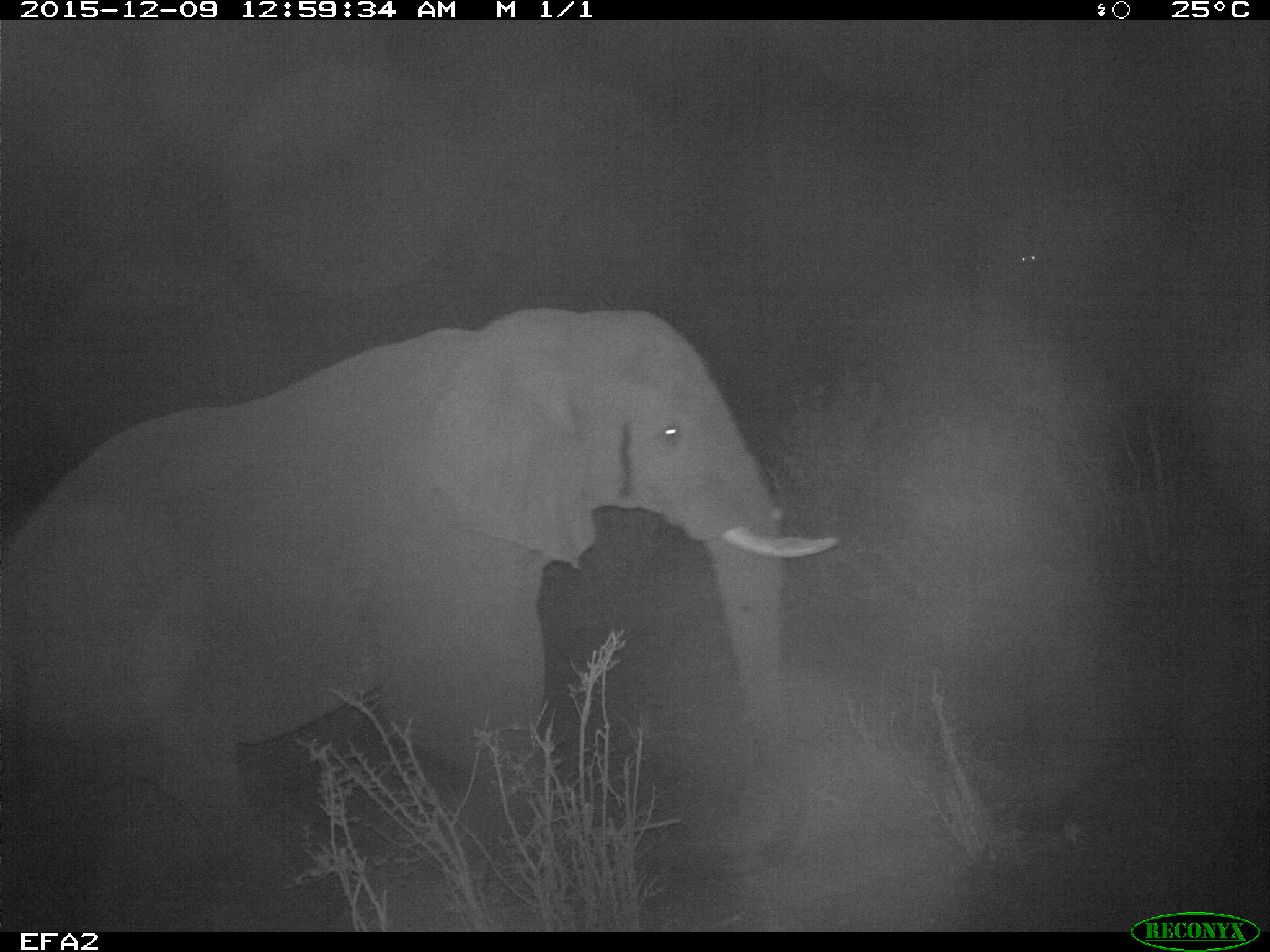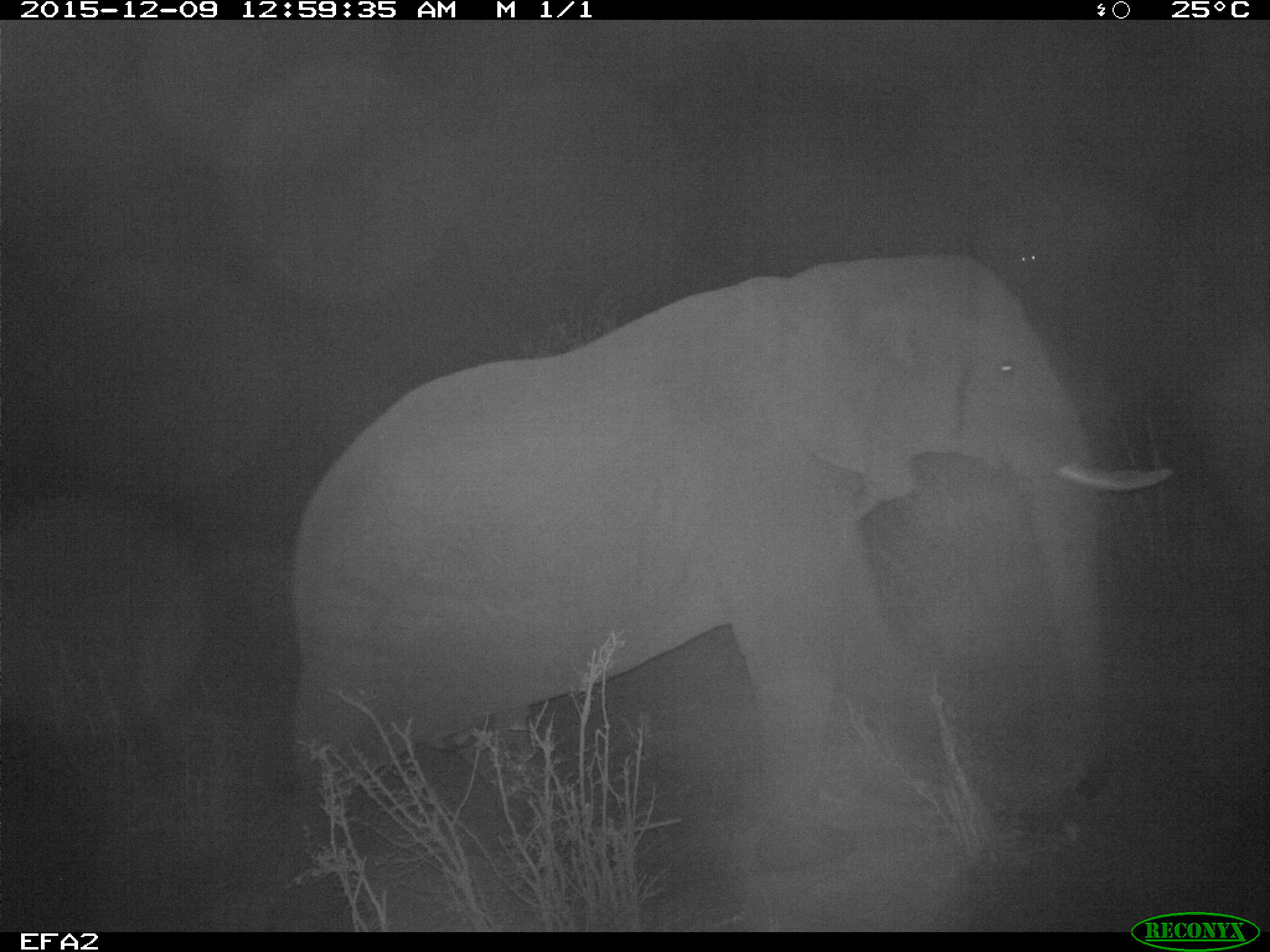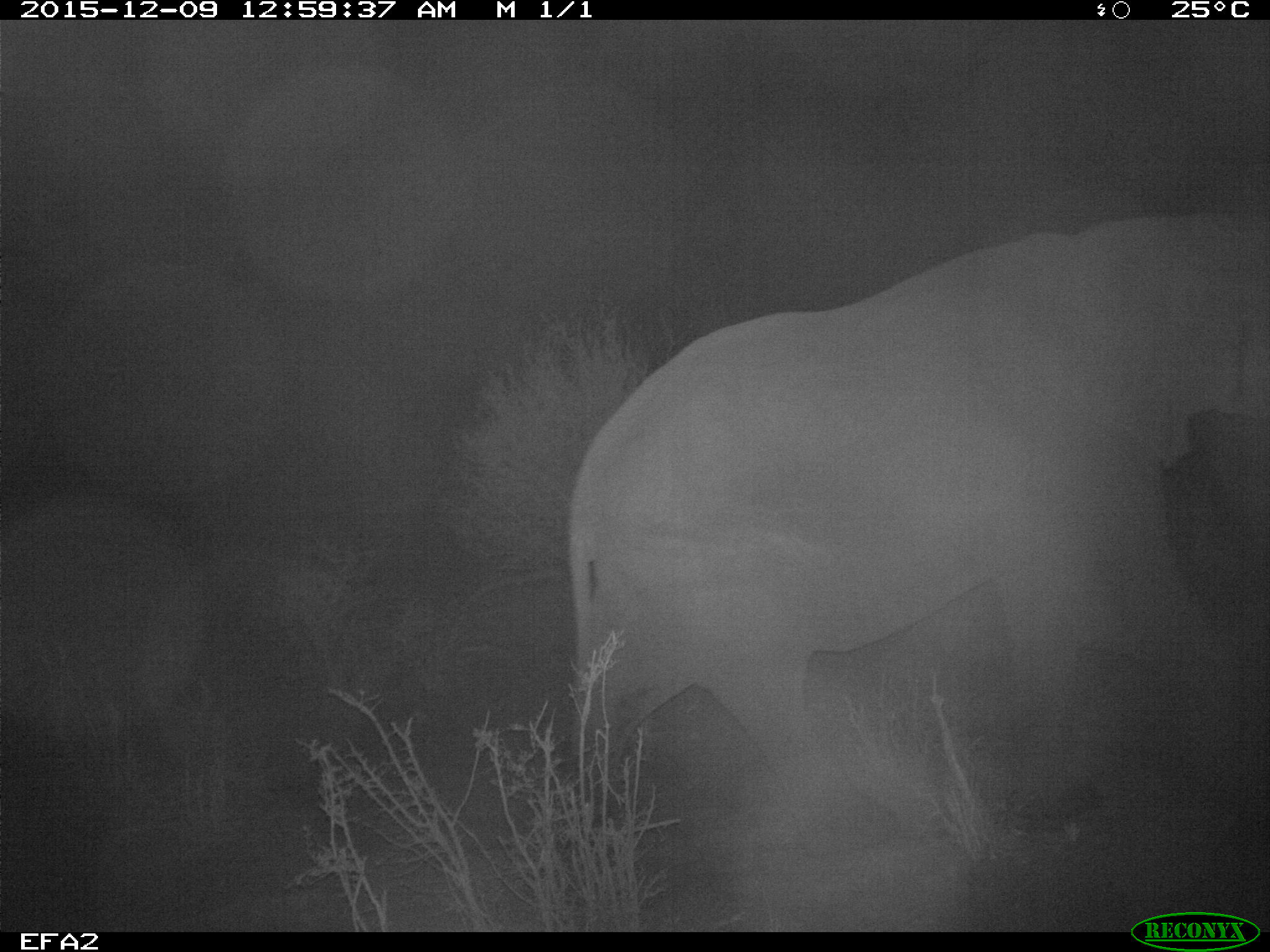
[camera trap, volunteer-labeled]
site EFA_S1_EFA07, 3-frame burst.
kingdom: Animalia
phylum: Chordata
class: Mammalia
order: Proboscidea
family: Elephantidae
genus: Loxodonta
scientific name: Loxodonta africana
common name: african bush elephant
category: elephant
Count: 1.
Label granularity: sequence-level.